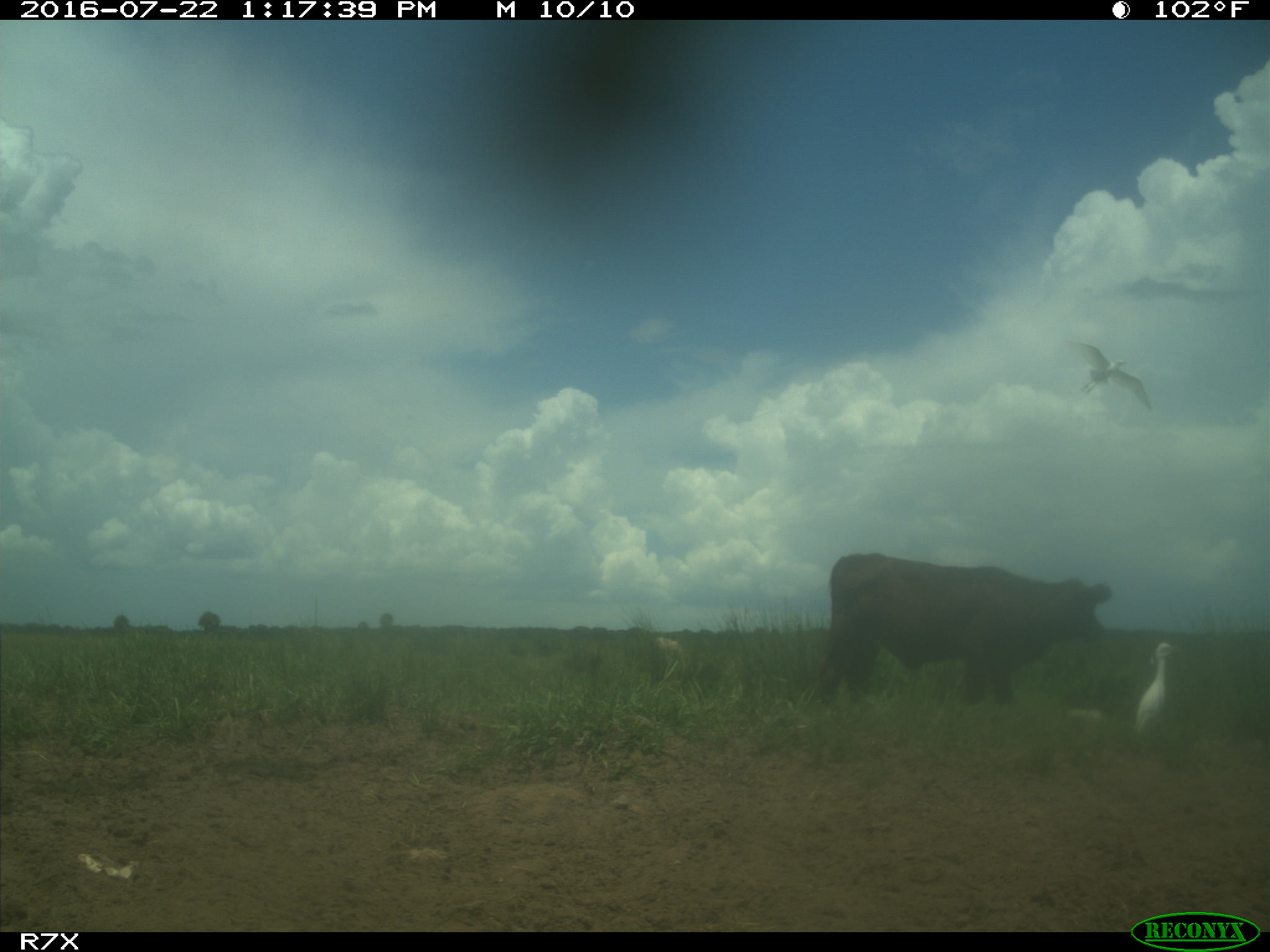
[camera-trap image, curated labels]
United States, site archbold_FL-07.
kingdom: Animalia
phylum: Chordata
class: Mammalia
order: Artiodactyla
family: Bovidae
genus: Bos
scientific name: Bos taurus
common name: domestic cow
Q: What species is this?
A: Bos taurus (domestic cow).